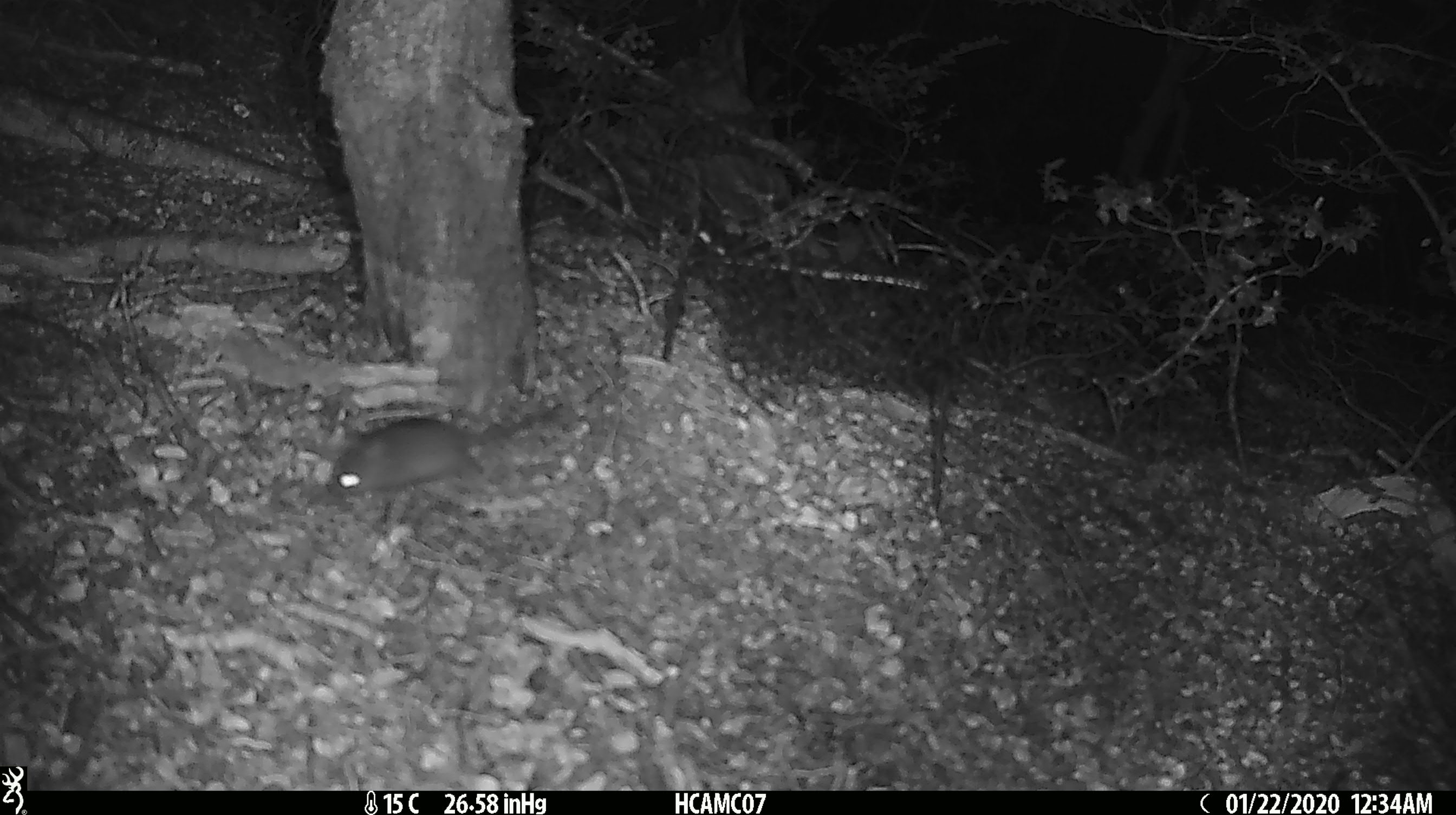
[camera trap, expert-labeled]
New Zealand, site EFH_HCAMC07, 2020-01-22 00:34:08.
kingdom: Animalia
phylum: Chordata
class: Mammalia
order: Rodentia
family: Muridae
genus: Mus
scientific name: Mus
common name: mouse